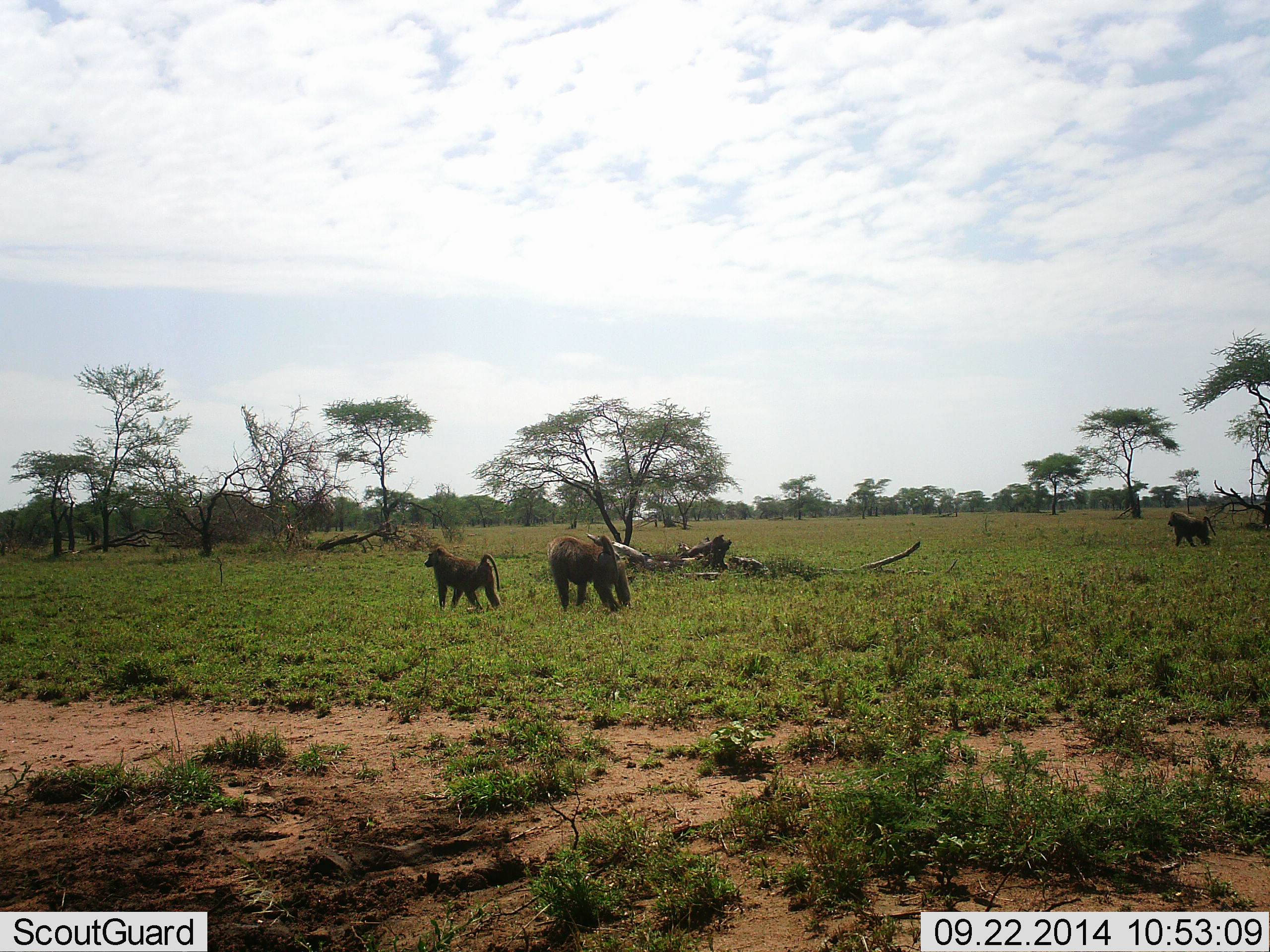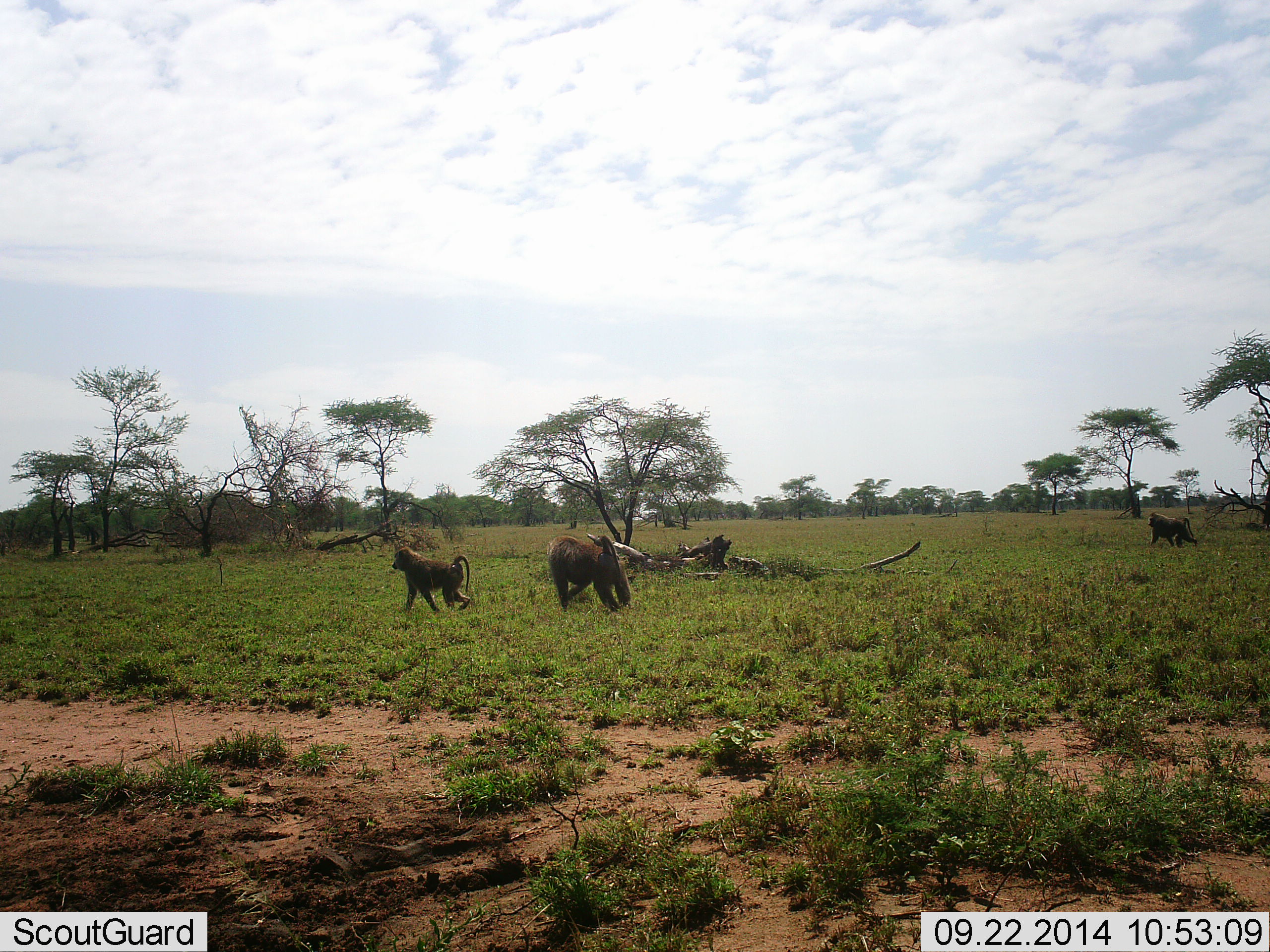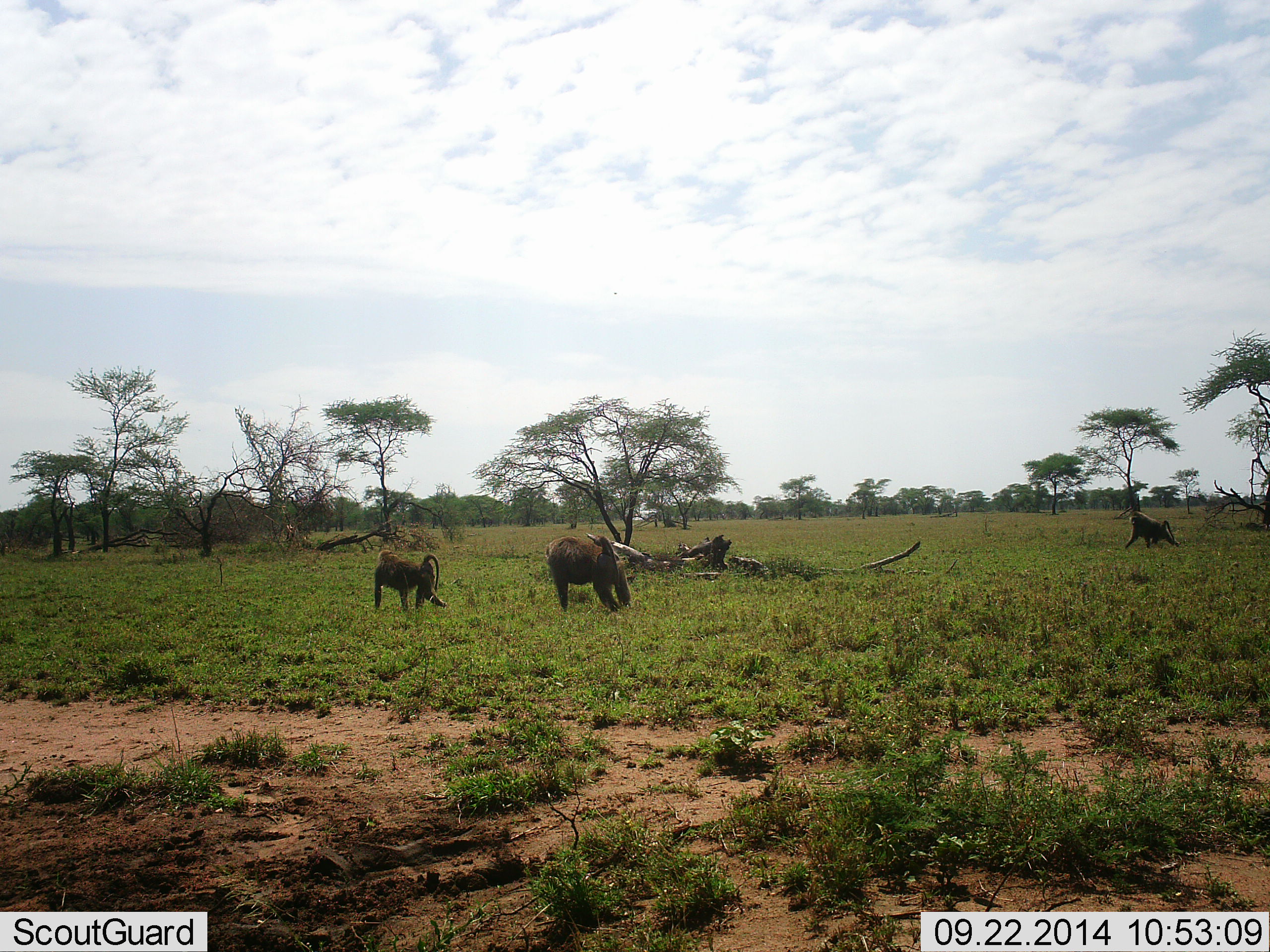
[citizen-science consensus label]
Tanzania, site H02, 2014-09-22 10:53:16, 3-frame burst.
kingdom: Animalia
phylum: Chordata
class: Mammalia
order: Primates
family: Cercopithecidae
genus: Papio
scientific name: Papio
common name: baboon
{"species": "baboon (Papio)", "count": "3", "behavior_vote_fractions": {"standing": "60%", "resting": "0%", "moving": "80%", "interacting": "0%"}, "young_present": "0%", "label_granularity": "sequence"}